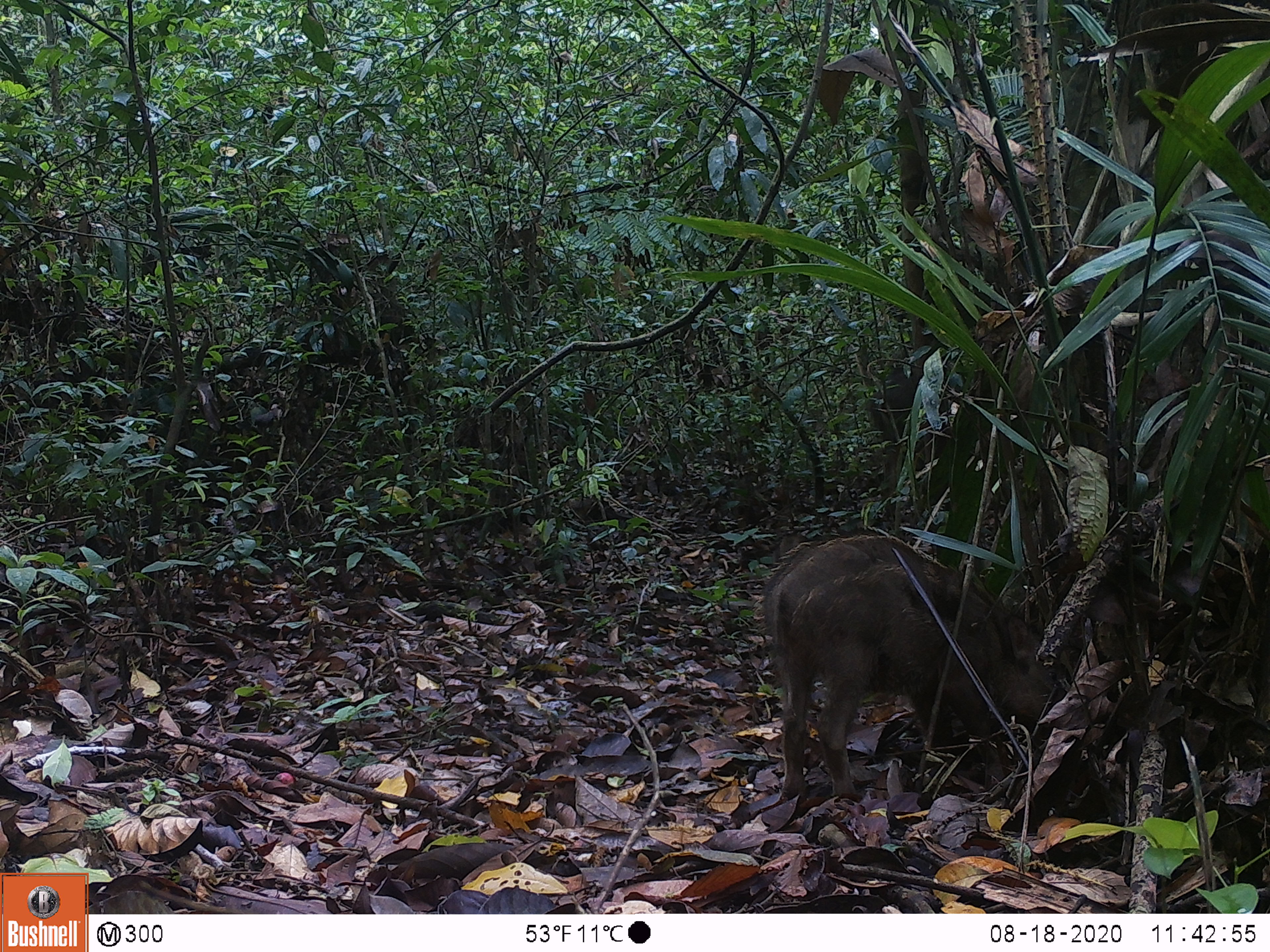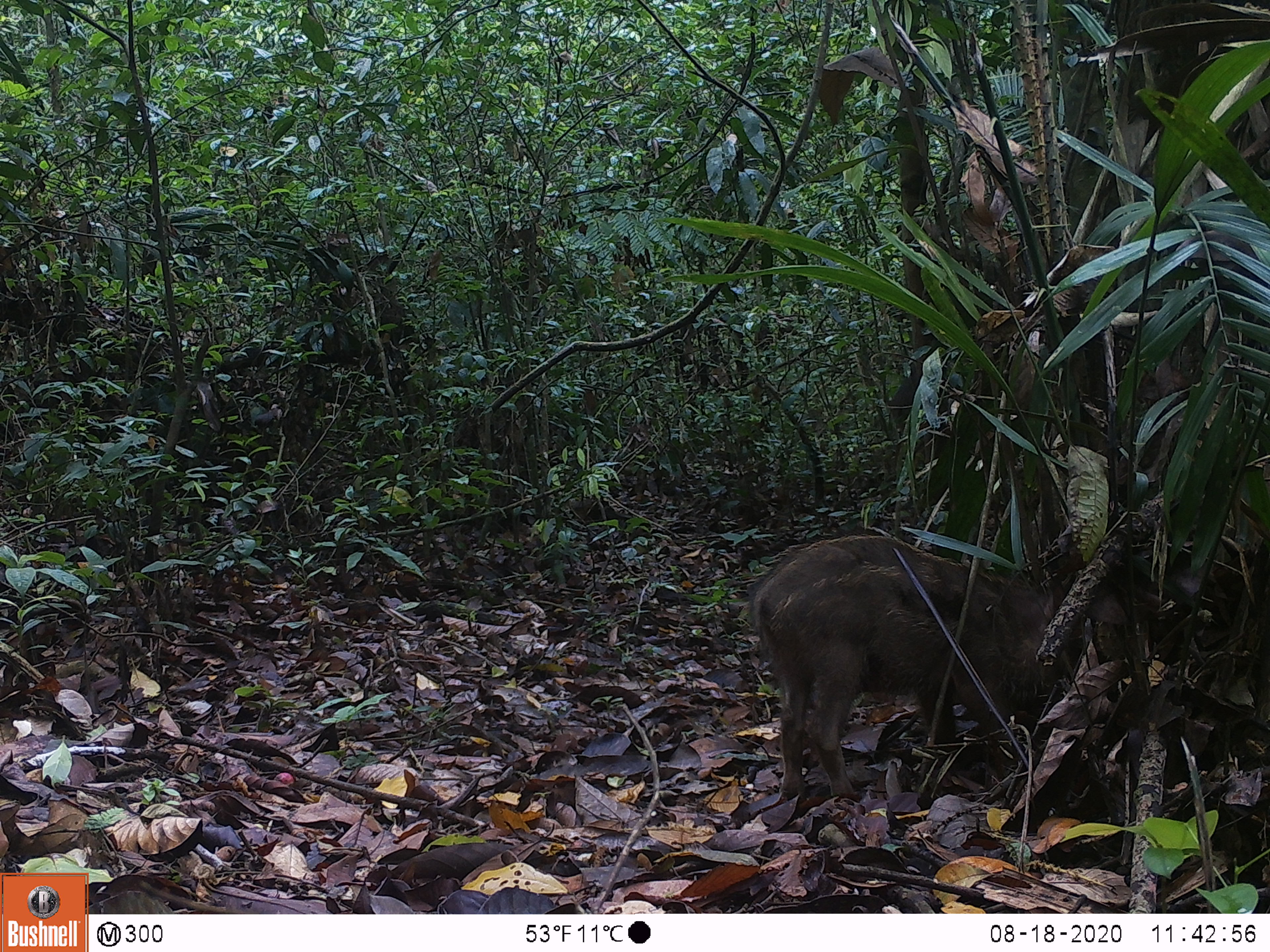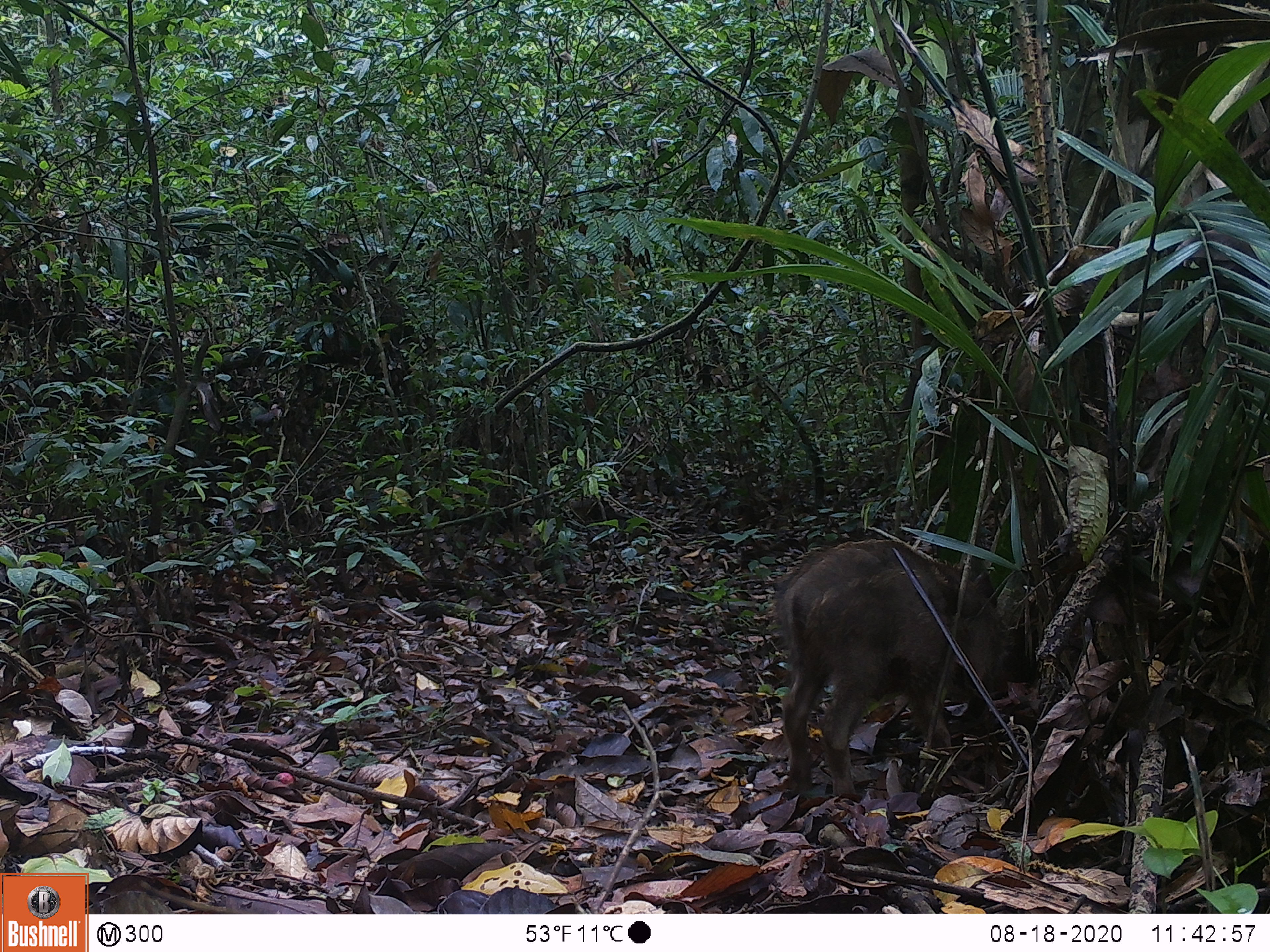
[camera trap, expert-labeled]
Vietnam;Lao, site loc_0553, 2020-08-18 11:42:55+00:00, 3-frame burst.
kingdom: Animalia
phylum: Chordata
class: Mammalia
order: Artiodactyla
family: Suidae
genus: Sus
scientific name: Sus scrofa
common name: eurasian wild pig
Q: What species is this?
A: Eurasian wild pig (Sus scrofa).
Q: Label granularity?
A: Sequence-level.